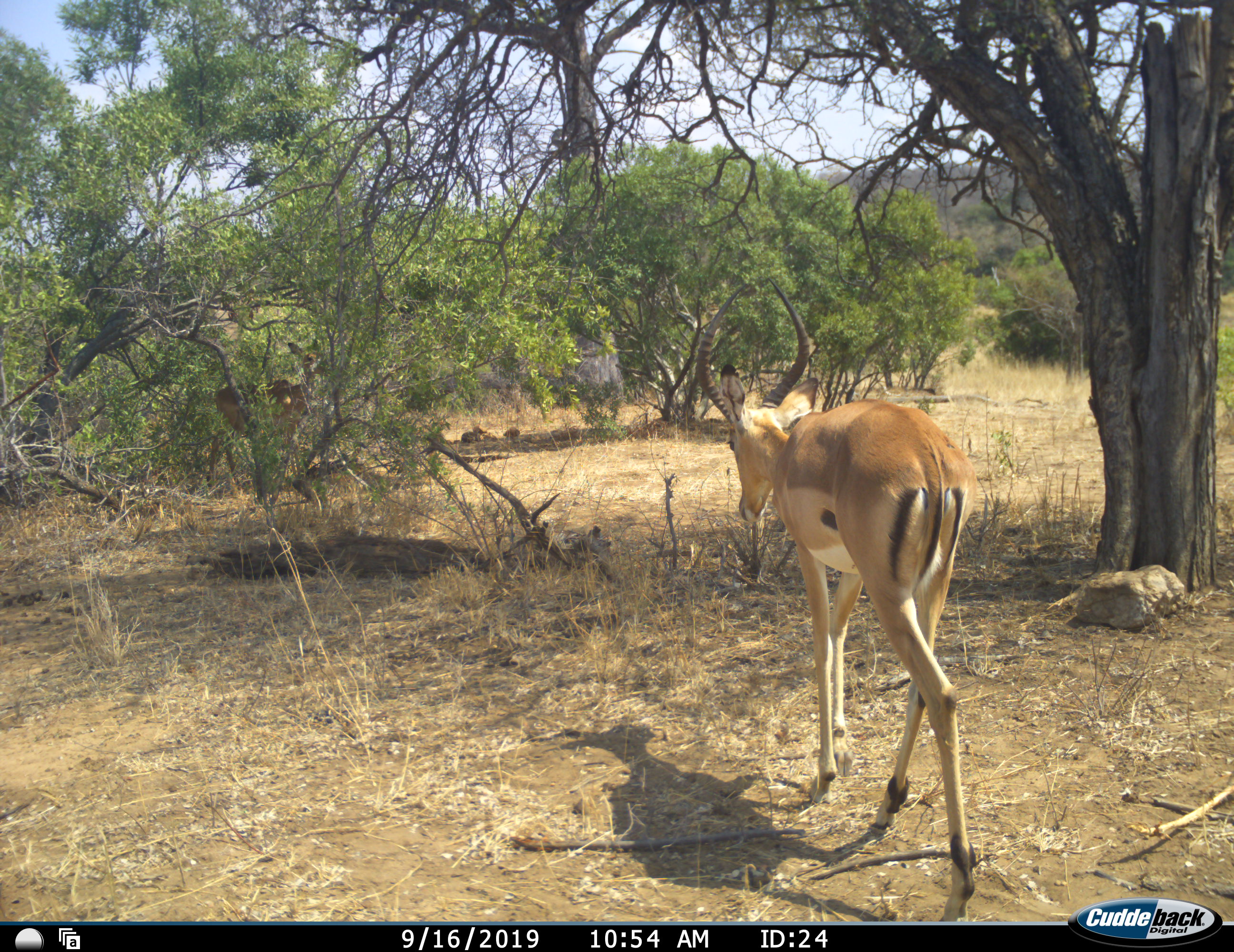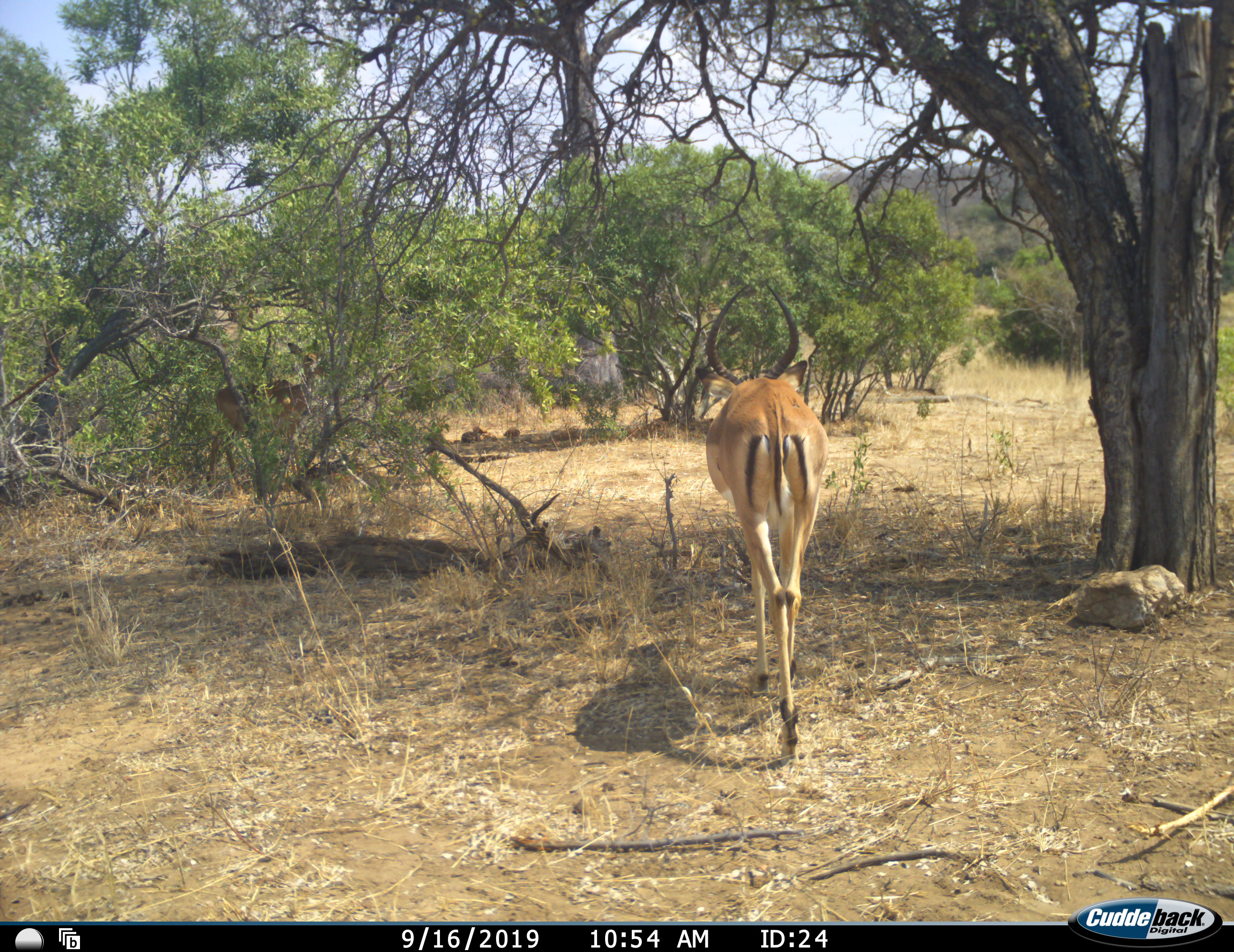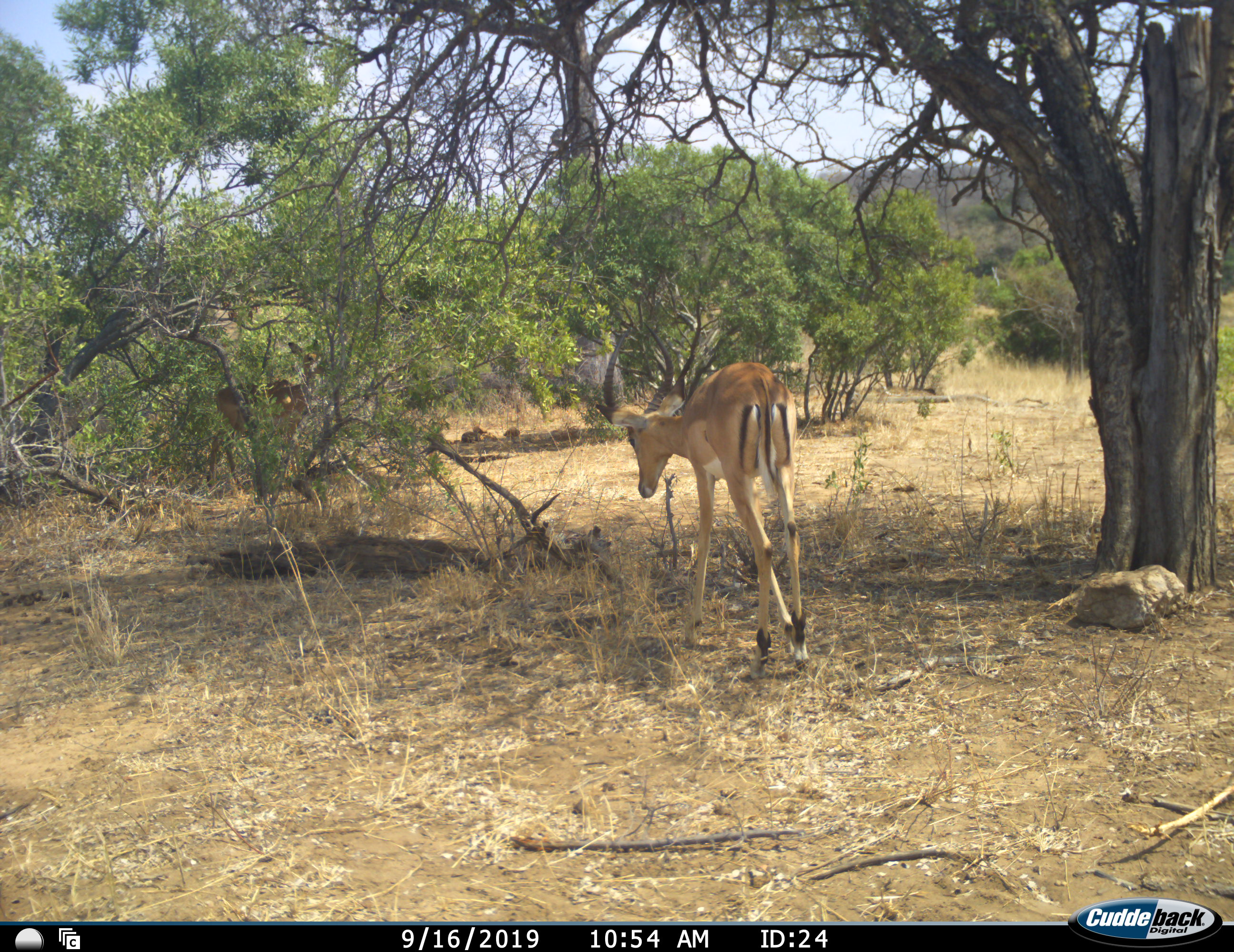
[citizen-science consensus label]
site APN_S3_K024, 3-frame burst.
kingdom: Animalia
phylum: Chordata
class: Mammalia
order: Artiodactyla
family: Bovidae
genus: Aepyceros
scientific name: Aepyceros melampus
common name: impala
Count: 1.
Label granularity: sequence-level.